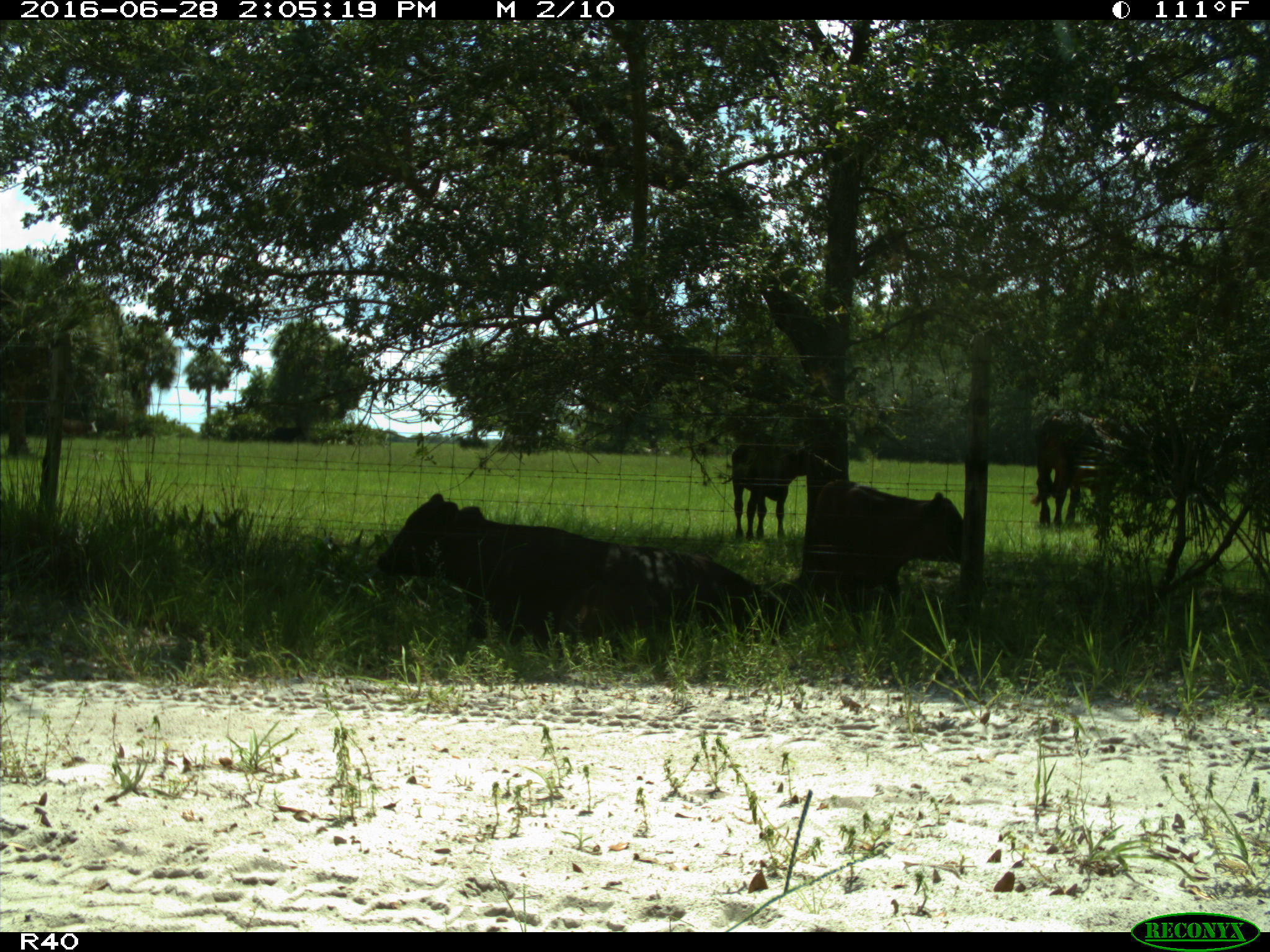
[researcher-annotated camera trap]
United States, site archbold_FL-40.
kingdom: Animalia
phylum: Chordata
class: Mammalia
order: Artiodactyla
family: Bovidae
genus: Bos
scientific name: Bos taurus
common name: domestic cow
Bos taurus (domestic cow).